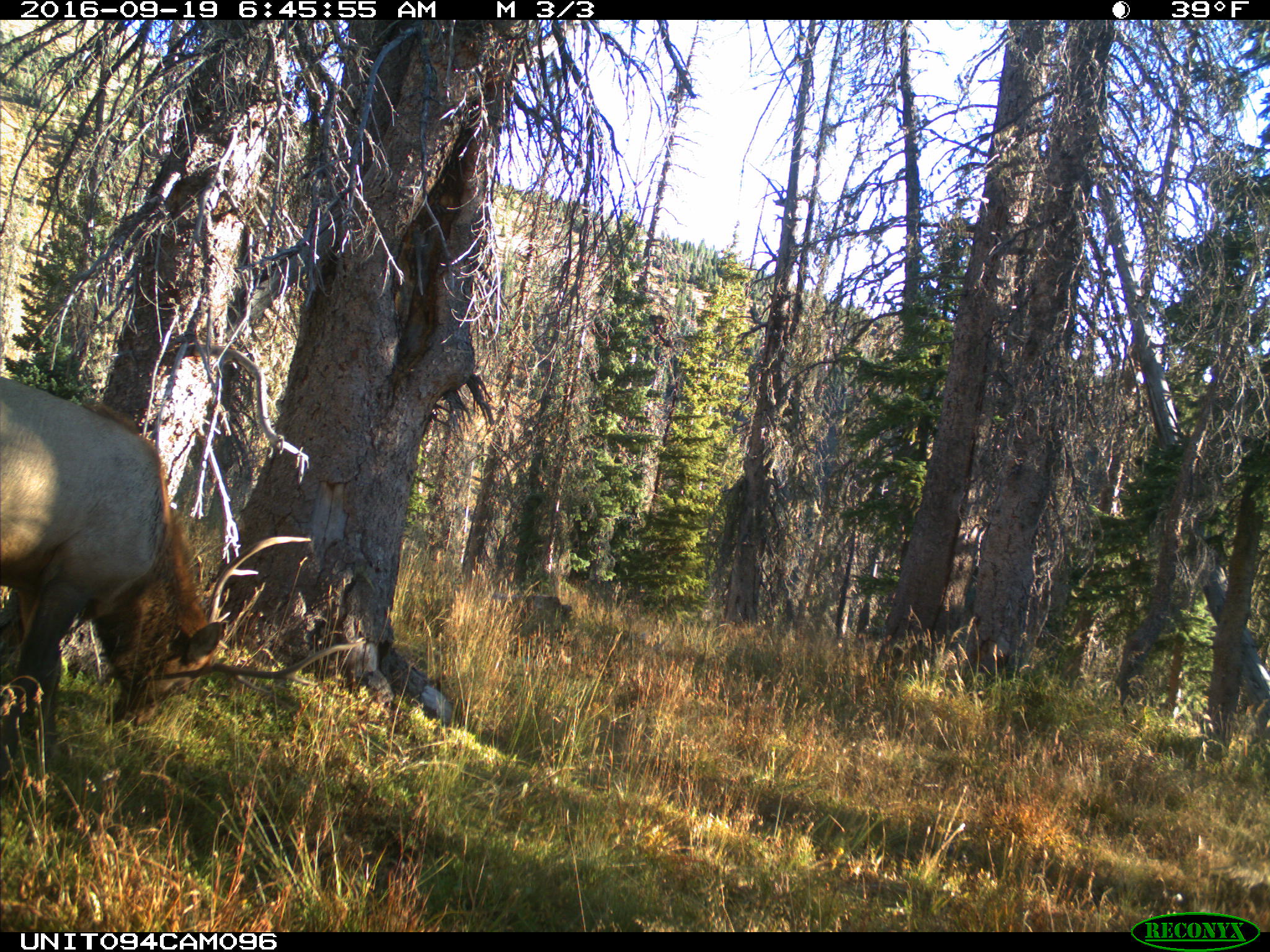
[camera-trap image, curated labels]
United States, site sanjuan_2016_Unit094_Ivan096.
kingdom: Animalia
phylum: Chordata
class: Mammalia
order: Artiodactyla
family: Cervidae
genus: Cervus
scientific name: Cervus elaphus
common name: red deer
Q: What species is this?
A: Cervus elaphus (red deer).